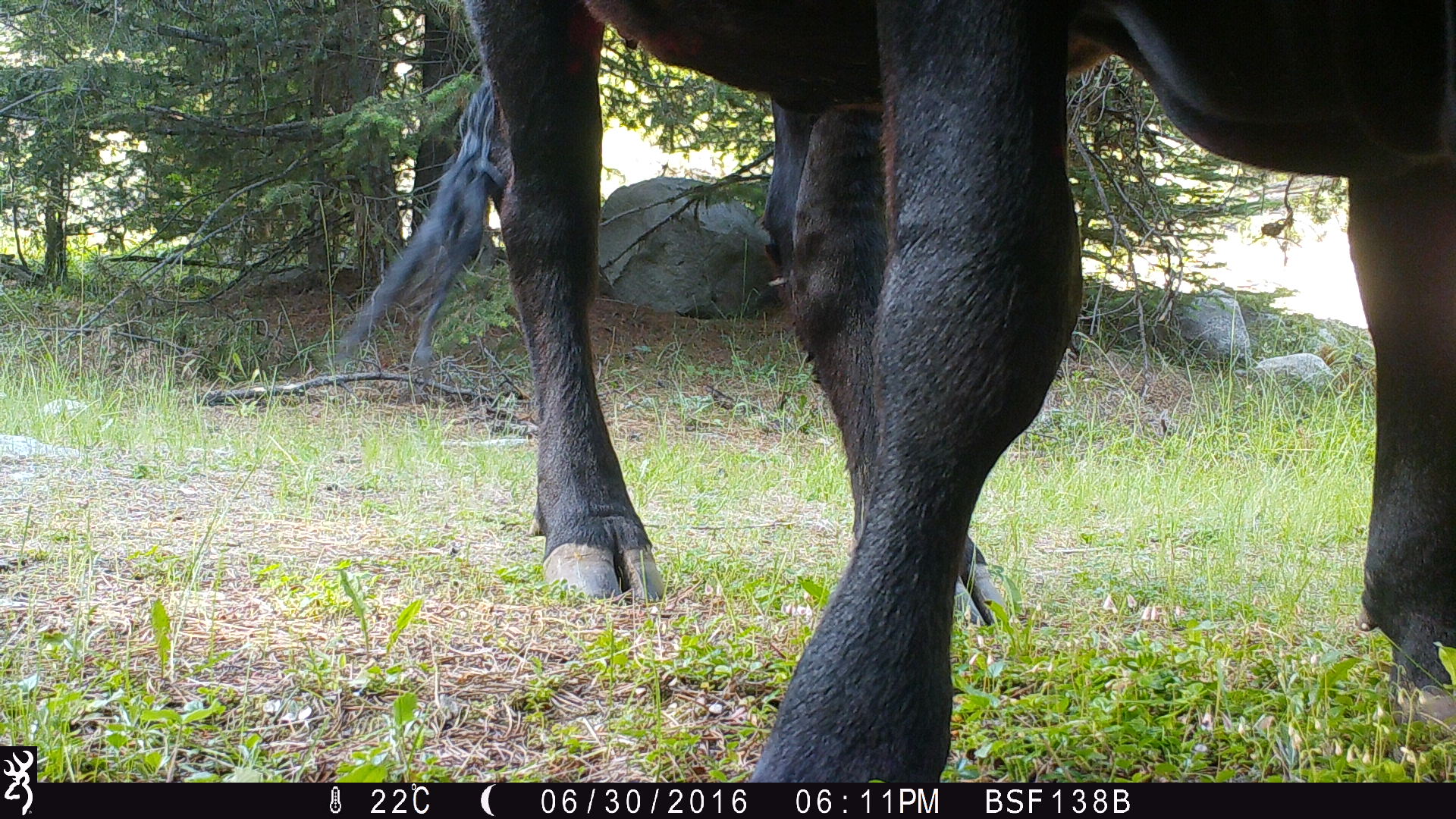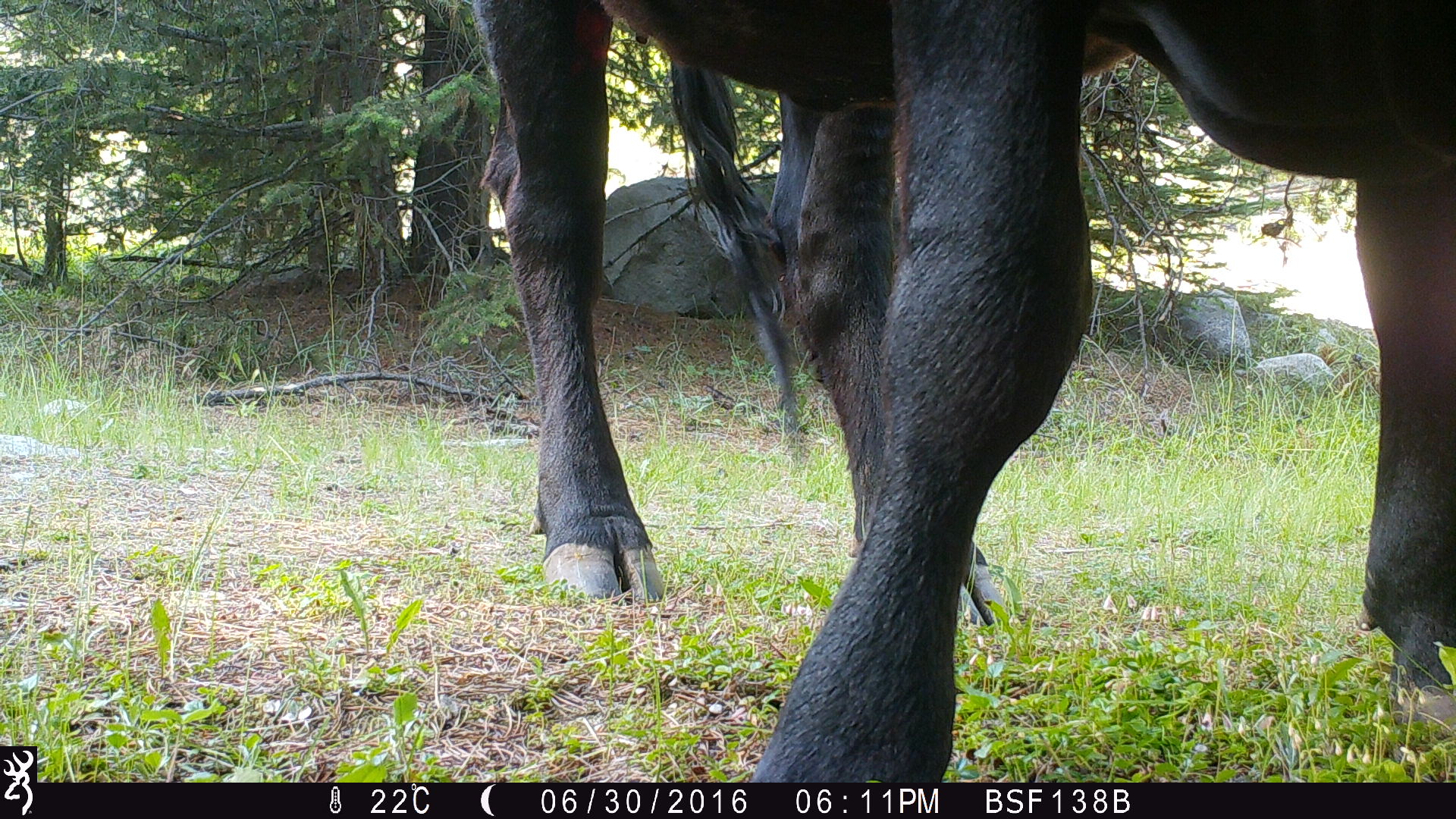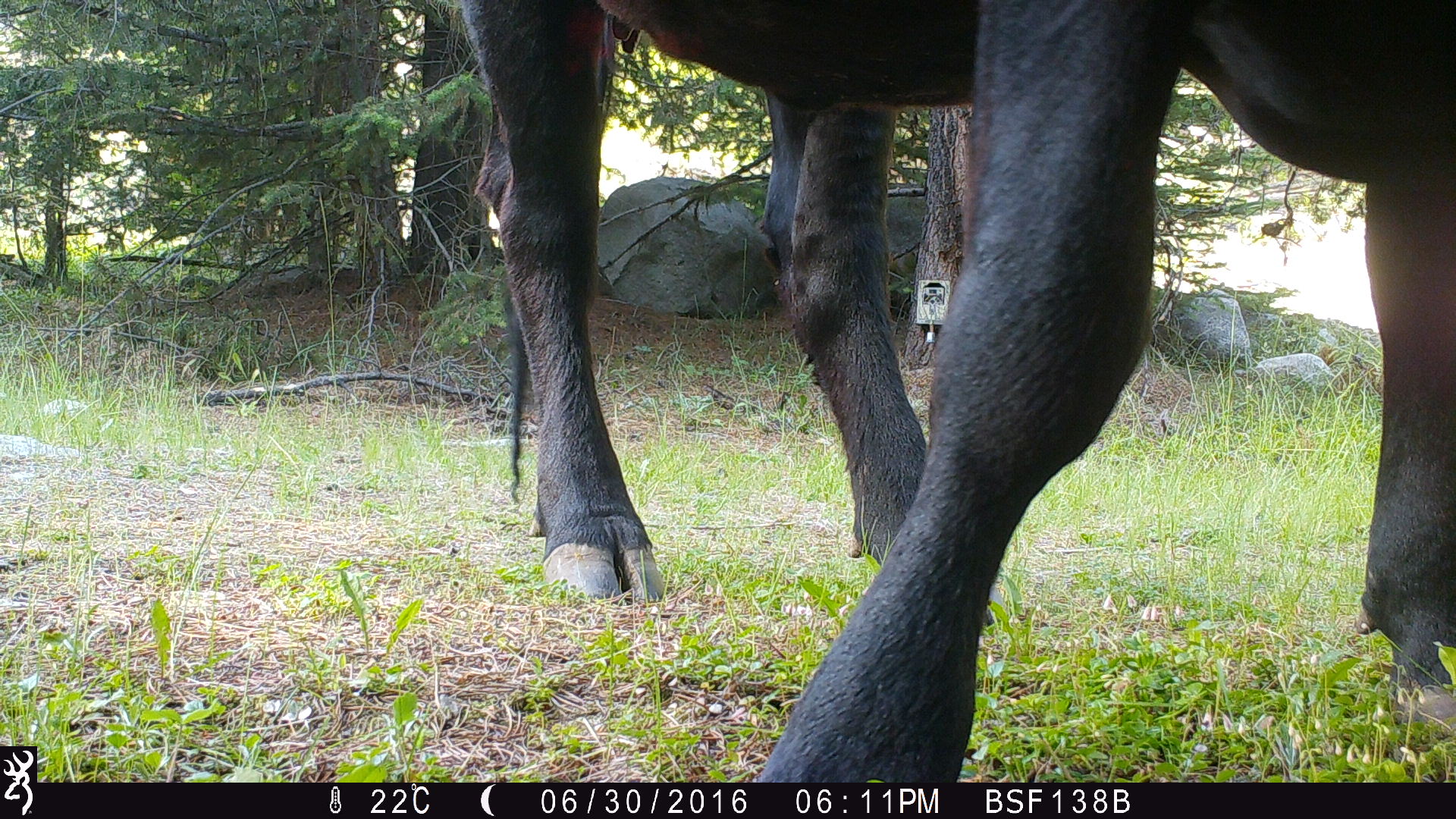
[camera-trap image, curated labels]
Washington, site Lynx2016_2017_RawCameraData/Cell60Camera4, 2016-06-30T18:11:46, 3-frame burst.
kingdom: Animalia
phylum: Chordata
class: Mammalia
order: Artiodactyla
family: Bovidae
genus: Bos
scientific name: Bos taurus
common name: domestic cattle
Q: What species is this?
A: Domestic cattle (Bos taurus).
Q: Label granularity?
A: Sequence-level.